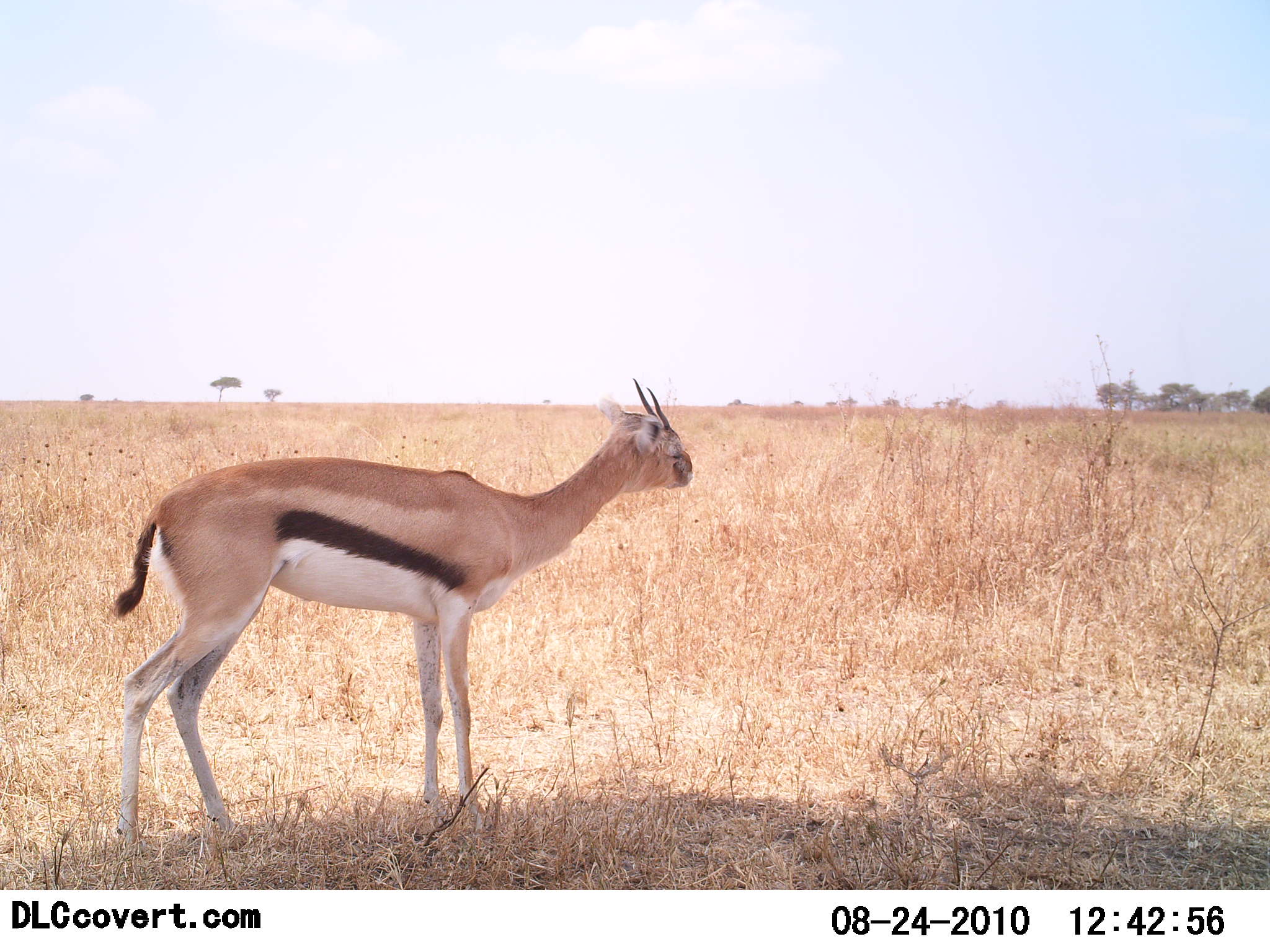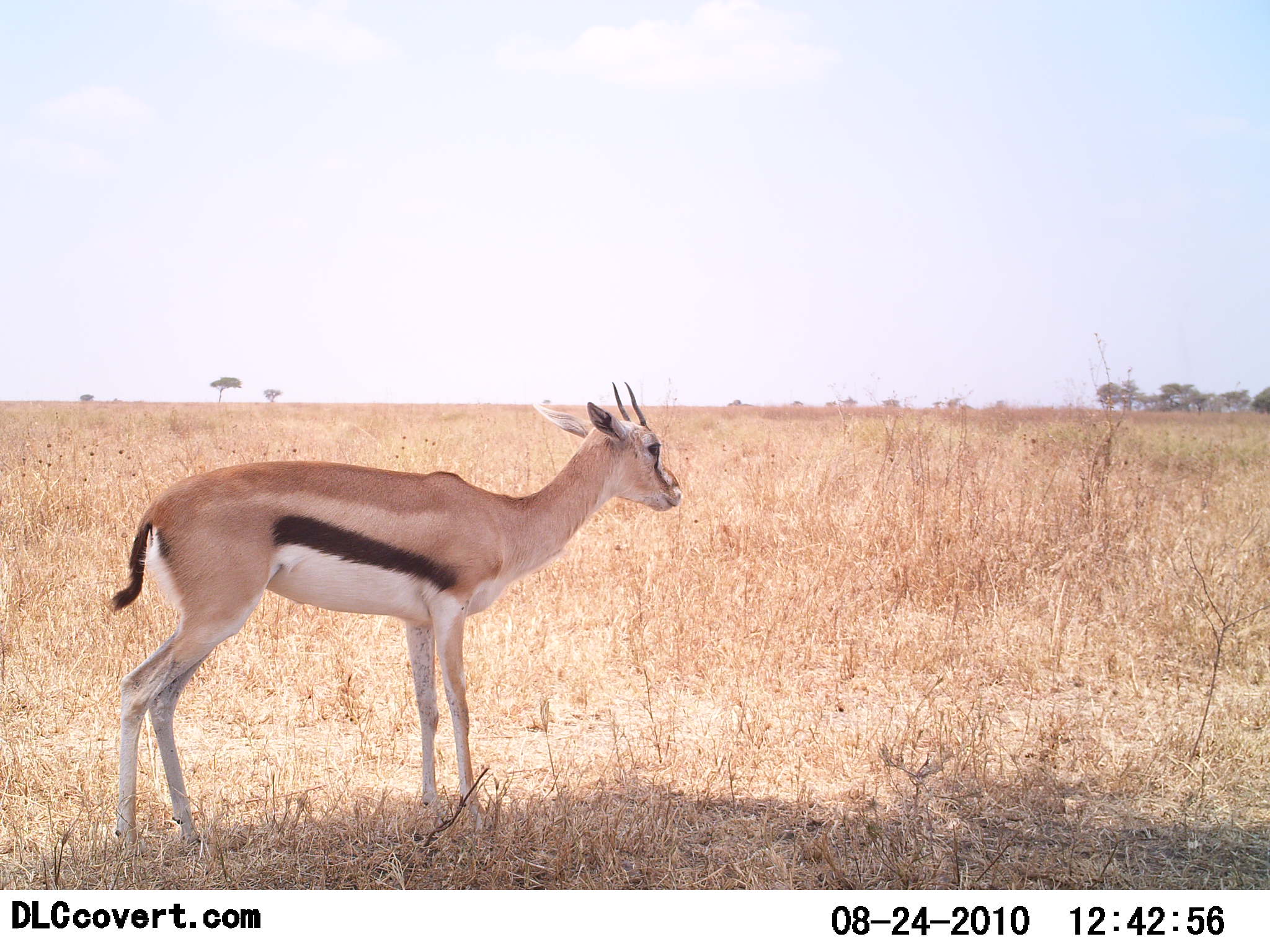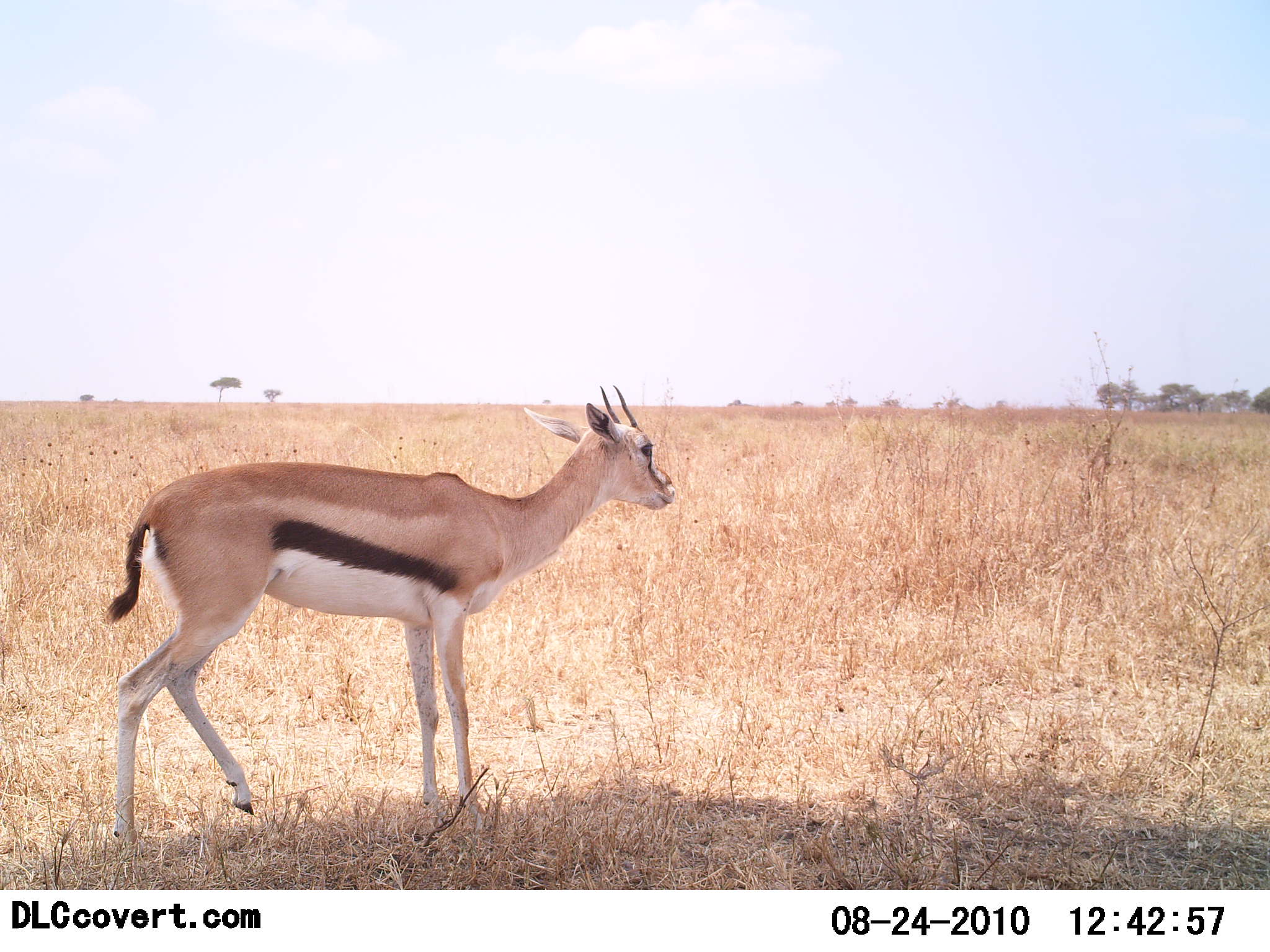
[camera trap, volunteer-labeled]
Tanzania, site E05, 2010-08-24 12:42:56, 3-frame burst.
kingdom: Animalia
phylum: Chordata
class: Mammalia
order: Artiodactyla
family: Bovidae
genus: Eudorcas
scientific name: Eudorcas thomsonii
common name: thomson's gazelle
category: gazellethomsons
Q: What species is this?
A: Gazellethomsons (thomson's gazelle) (Eudorcas thomsonii).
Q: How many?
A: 1.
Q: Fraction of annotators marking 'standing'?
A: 83%.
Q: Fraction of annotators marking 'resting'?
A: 0%.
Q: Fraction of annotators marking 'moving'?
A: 25%.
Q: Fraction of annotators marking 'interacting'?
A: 0%.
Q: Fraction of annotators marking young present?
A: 0%.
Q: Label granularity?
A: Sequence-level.